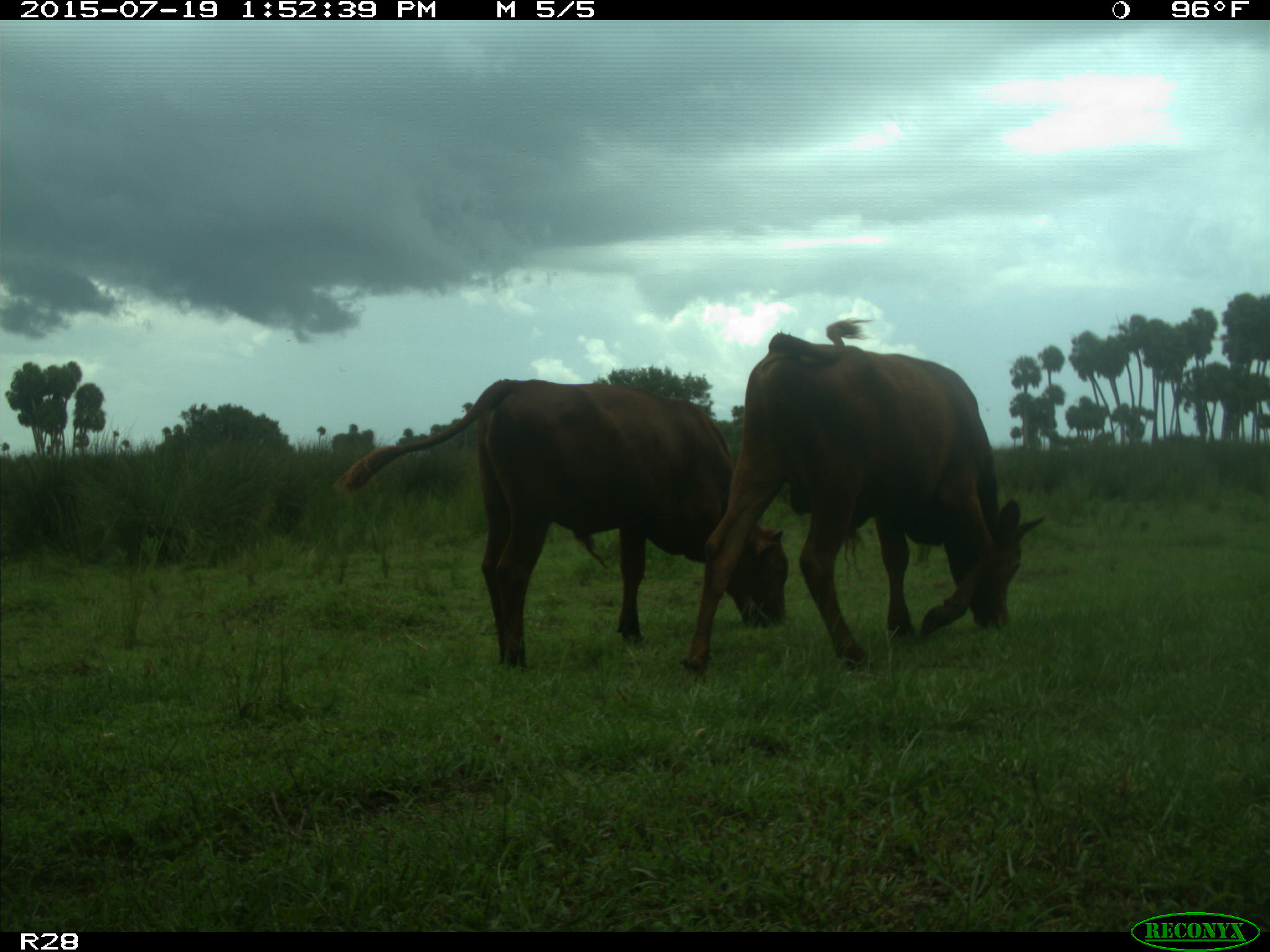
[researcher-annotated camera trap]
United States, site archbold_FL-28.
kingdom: Animalia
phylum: Chordata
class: Mammalia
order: Artiodactyla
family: Bovidae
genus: Bos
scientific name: Bos taurus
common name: domestic cow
Bos taurus (domestic cow).